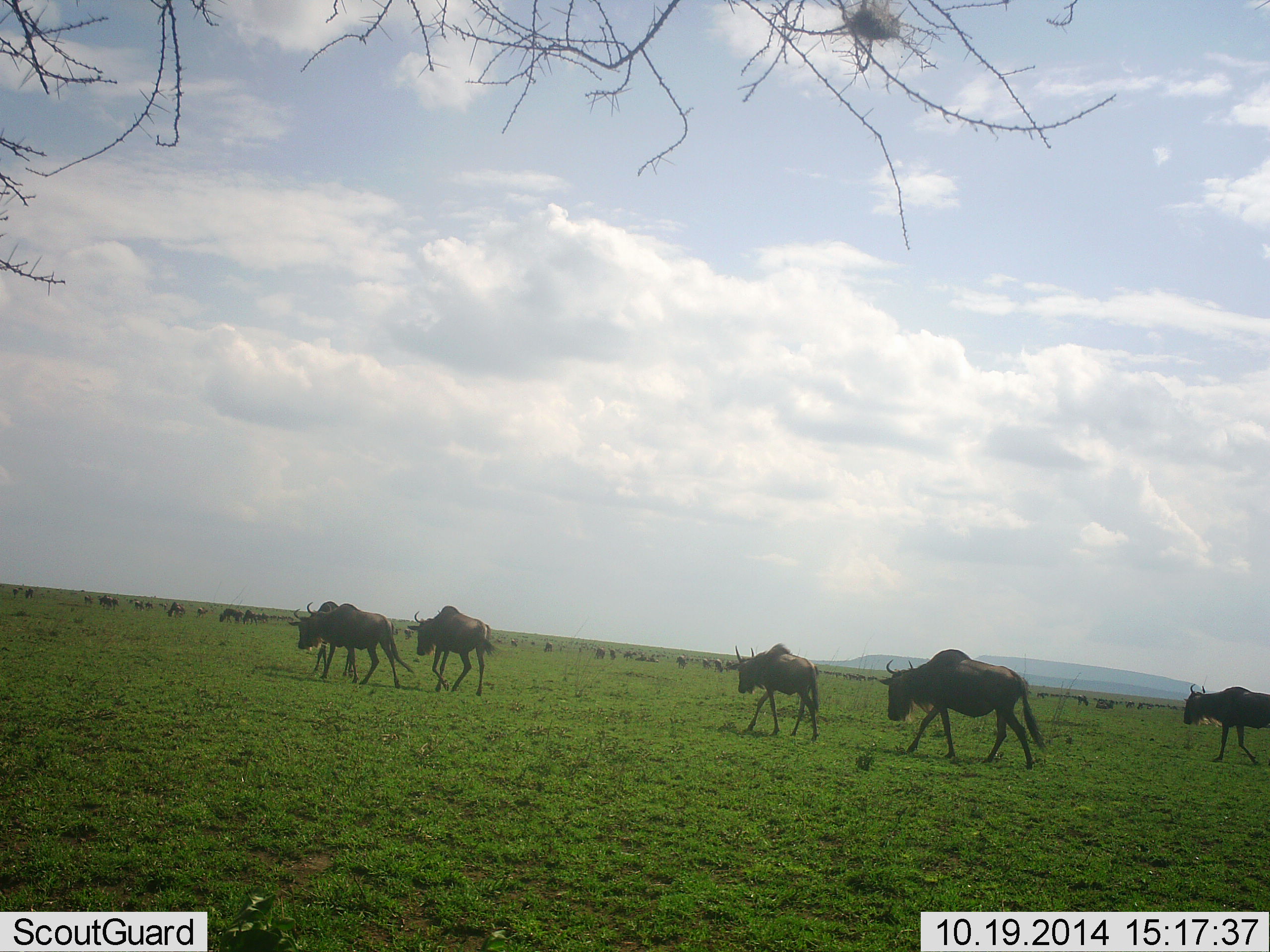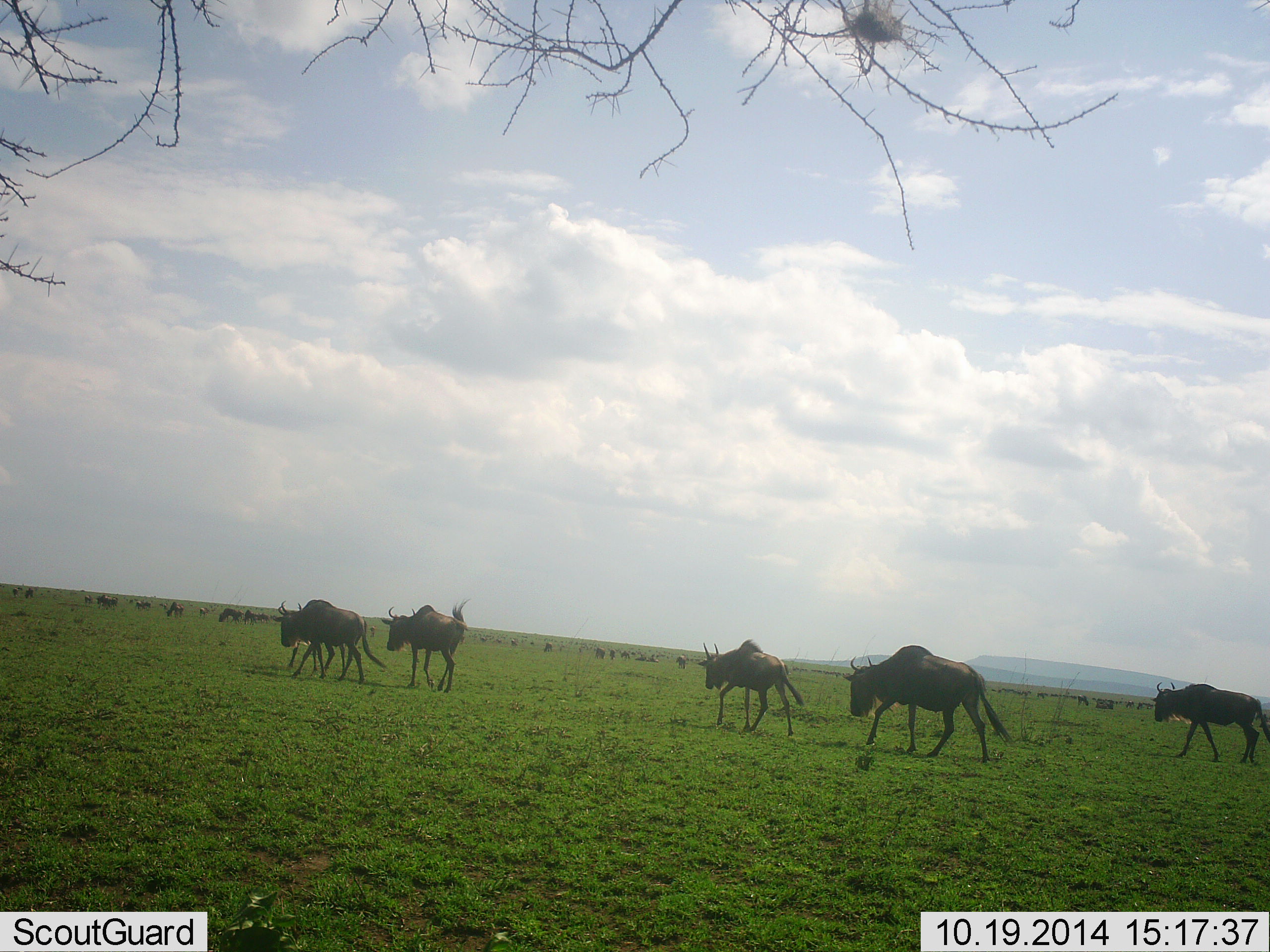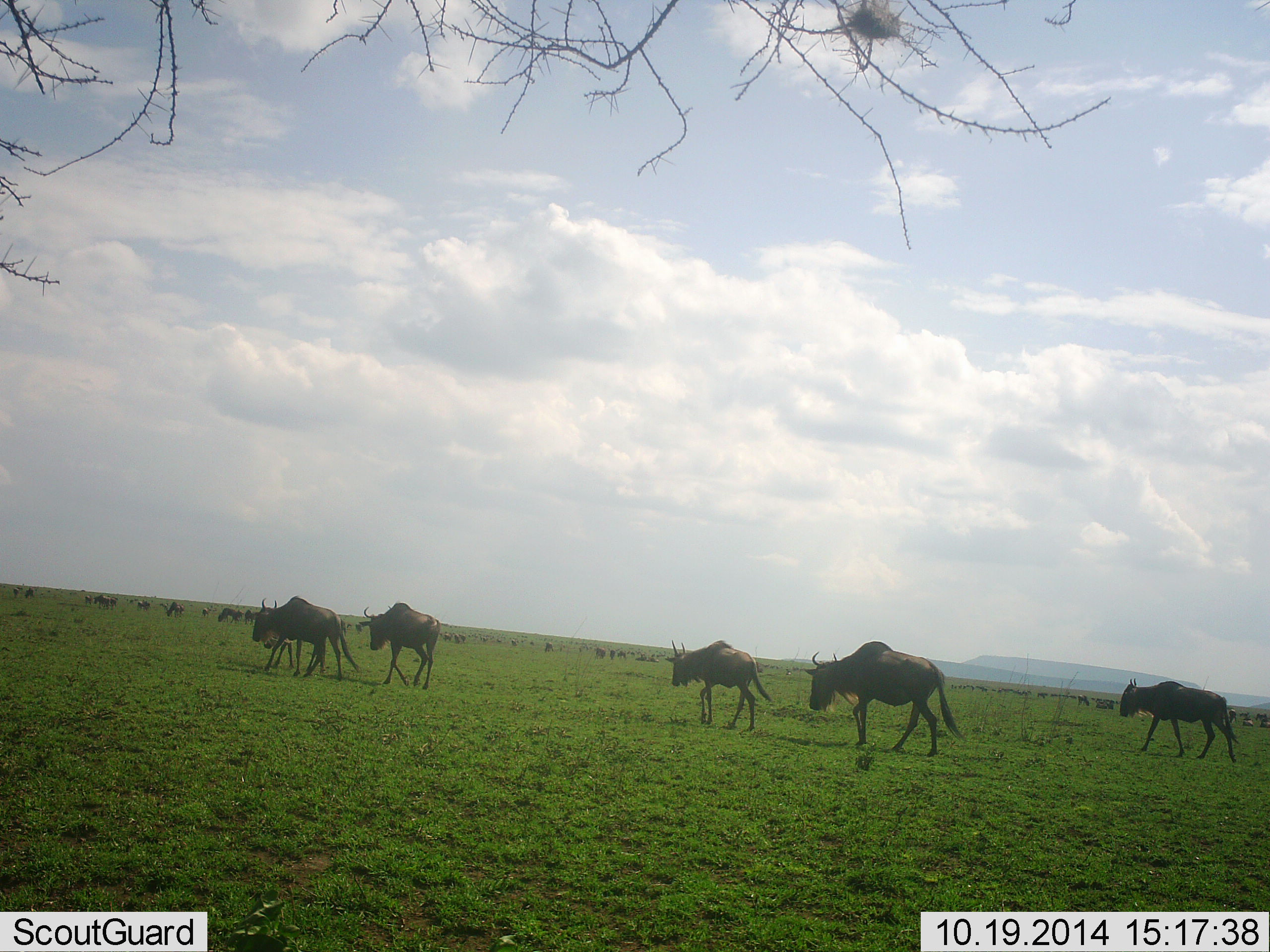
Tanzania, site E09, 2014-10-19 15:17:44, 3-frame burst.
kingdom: Animalia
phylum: Chordata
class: Mammalia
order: Artiodactyla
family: Bovidae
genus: Connochaetes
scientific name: Connochaetes taurinus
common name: blue wildebeest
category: wildebeest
Wildebeest (blue wildebeest) (Connochaetes taurinus), count 11-50. Behavior (volunteer vote fractions): standing 10%, resting 0%, moving 100%, interacting 0%. Young present (vote fraction): 0%. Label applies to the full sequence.